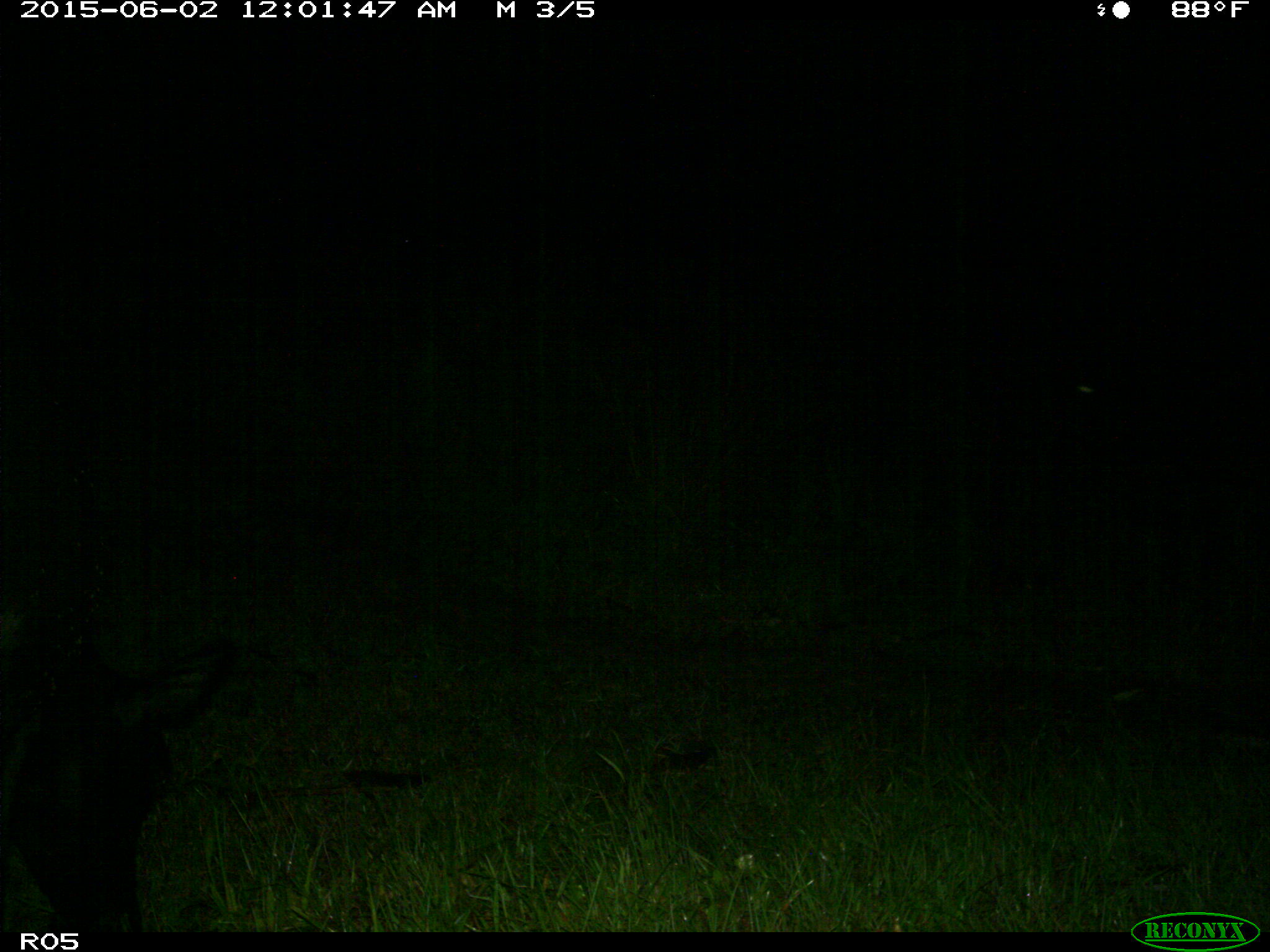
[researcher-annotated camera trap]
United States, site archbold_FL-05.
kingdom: Animalia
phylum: Chordata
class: Mammalia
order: Artiodactyla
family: Bovidae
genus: Bos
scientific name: Bos taurus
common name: domestic cow